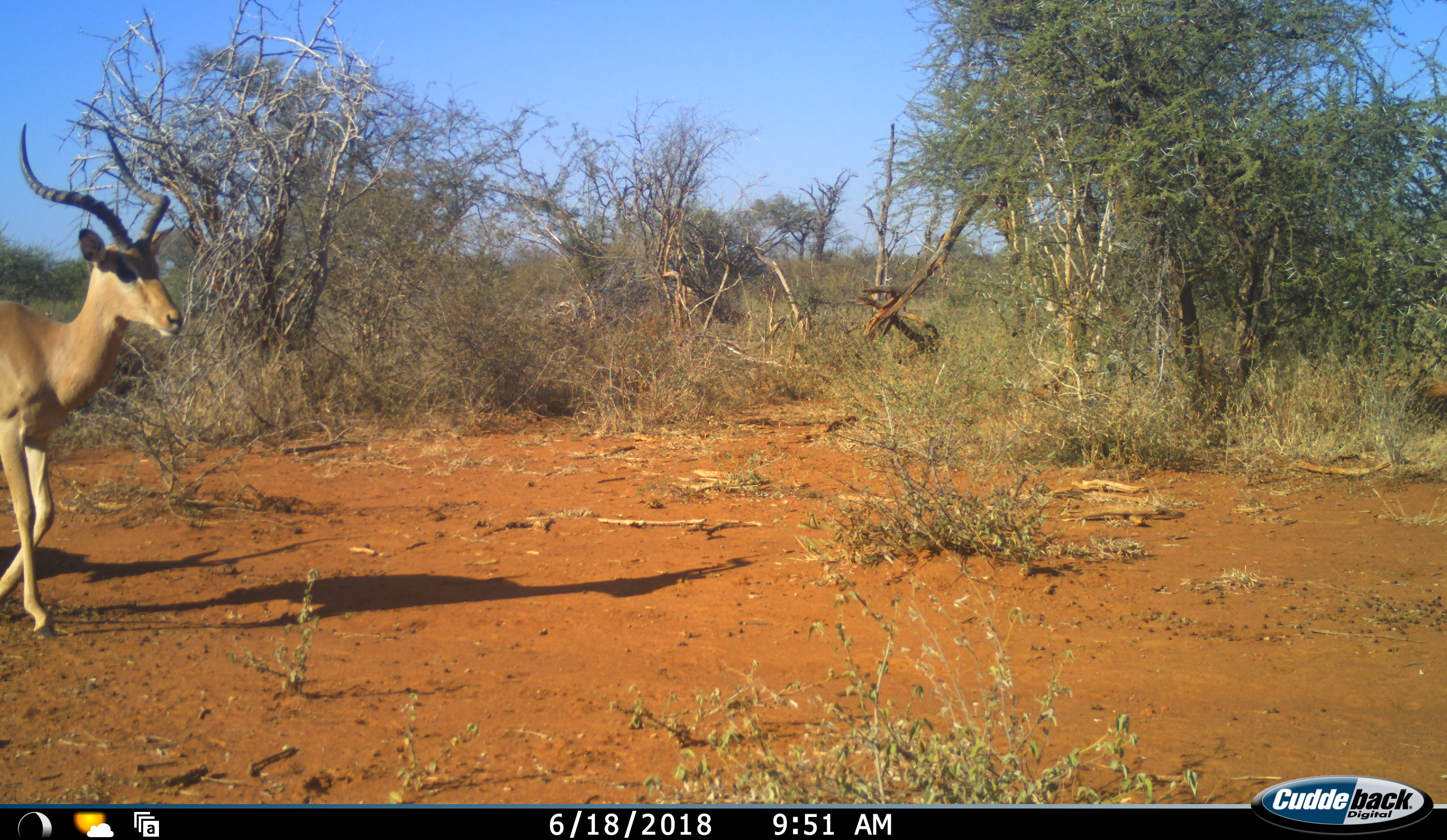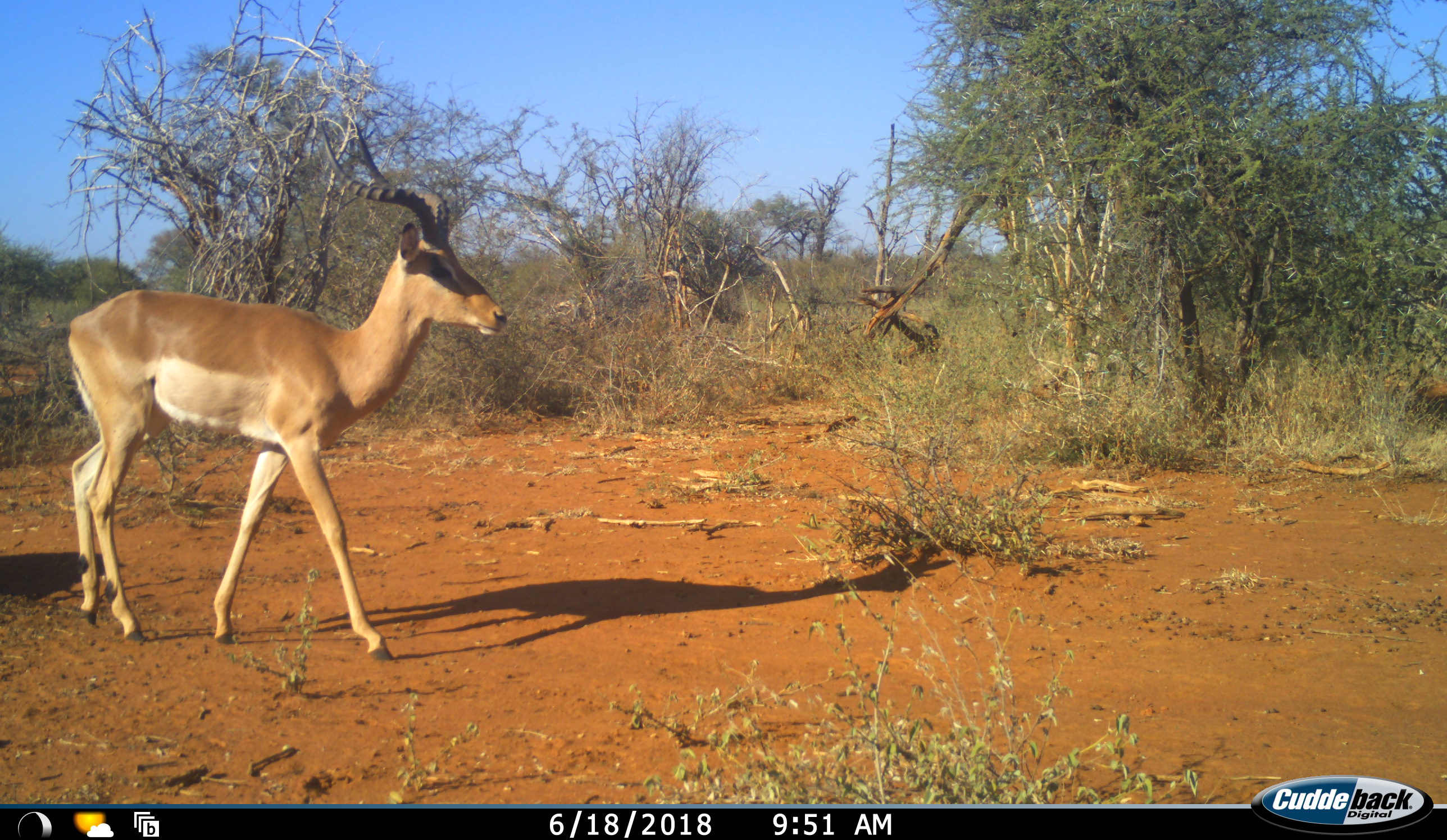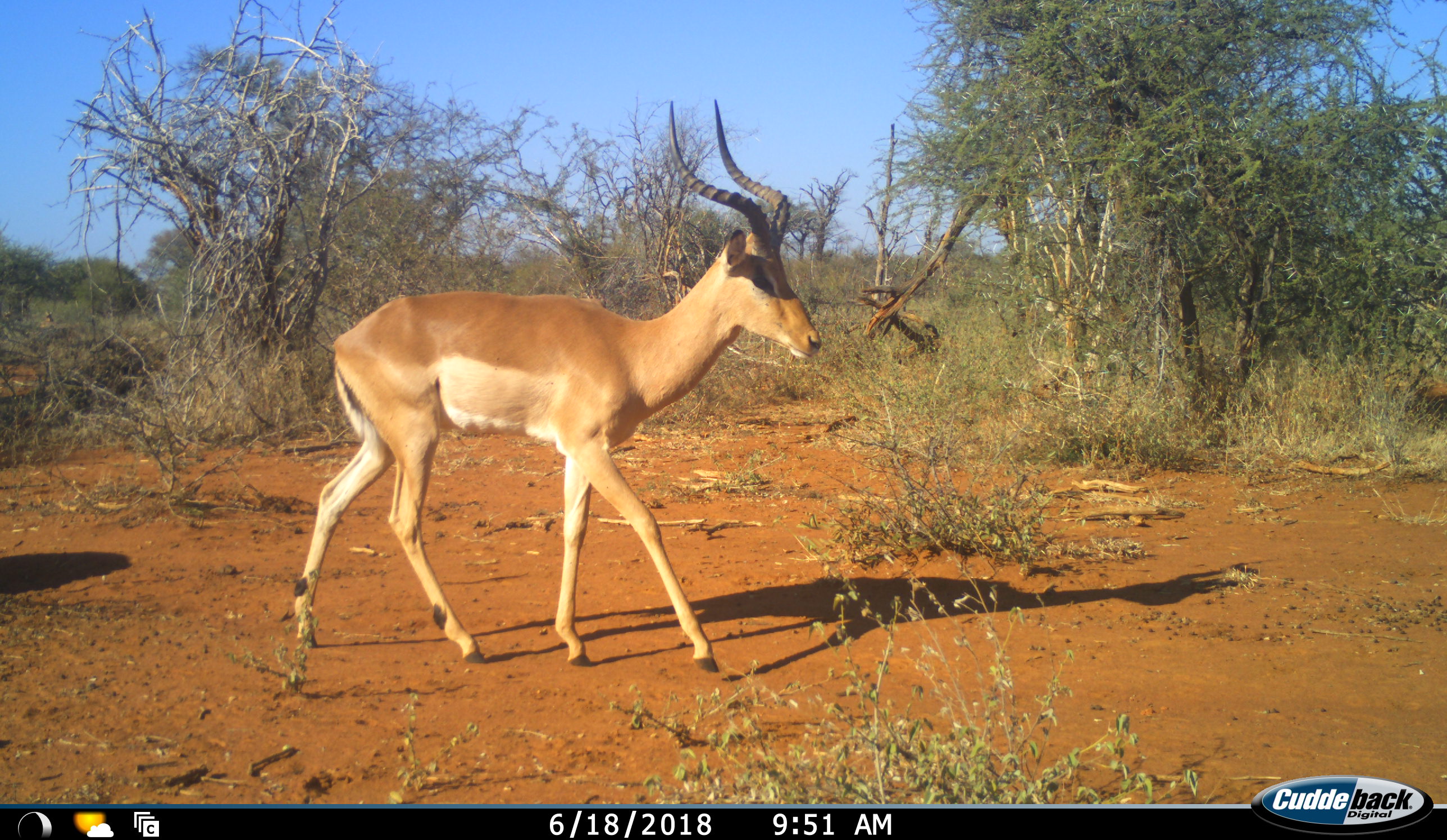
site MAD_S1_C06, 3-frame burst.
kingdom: Animalia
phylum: Chordata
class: Mammalia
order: Artiodactyla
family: Bovidae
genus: Aepyceros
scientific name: Aepyceros melampus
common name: impala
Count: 1.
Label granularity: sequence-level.